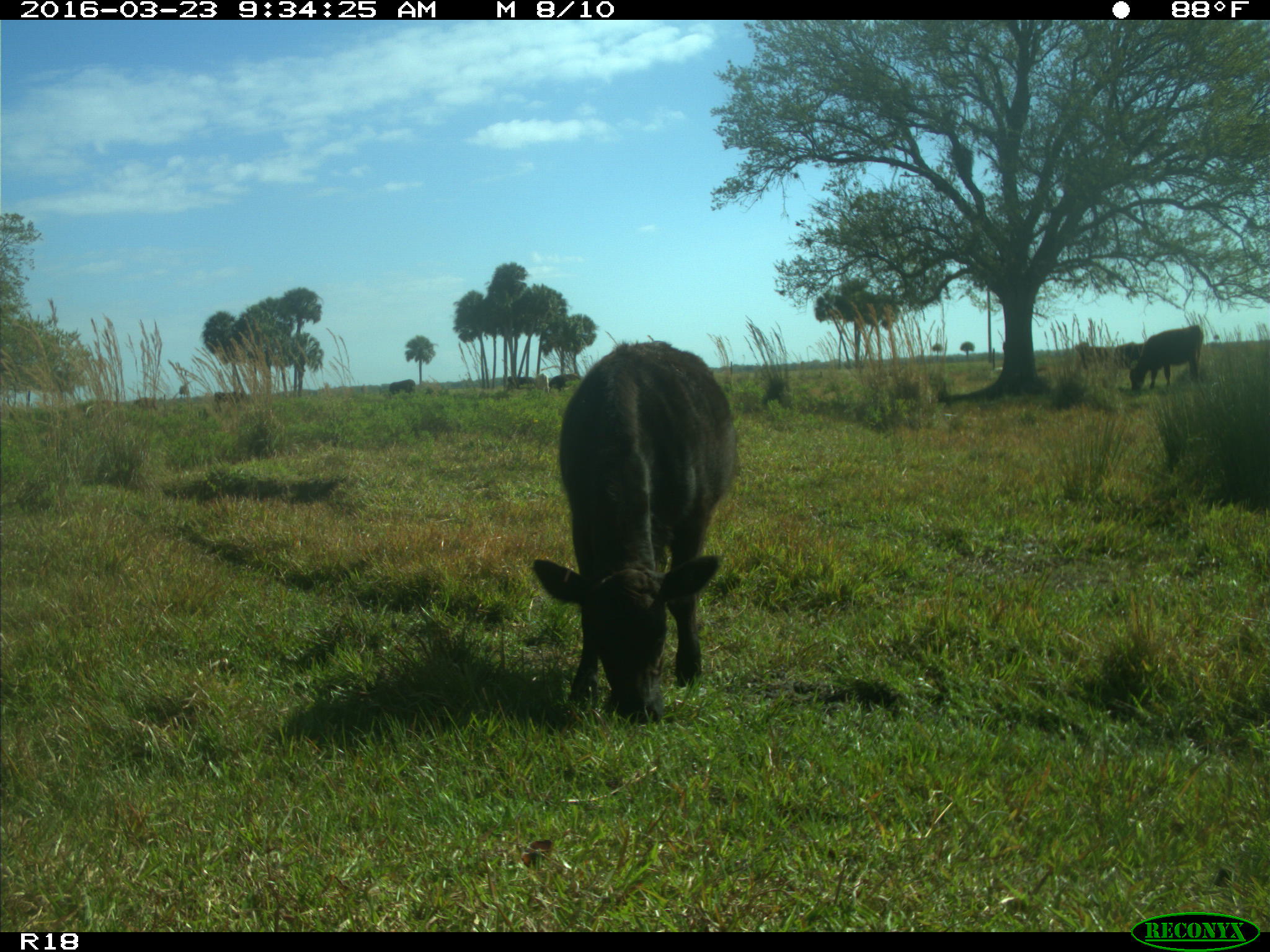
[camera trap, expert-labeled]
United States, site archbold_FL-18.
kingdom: Animalia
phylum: Chordata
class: Mammalia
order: Artiodactyla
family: Bovidae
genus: Bos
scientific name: Bos taurus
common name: domestic cow